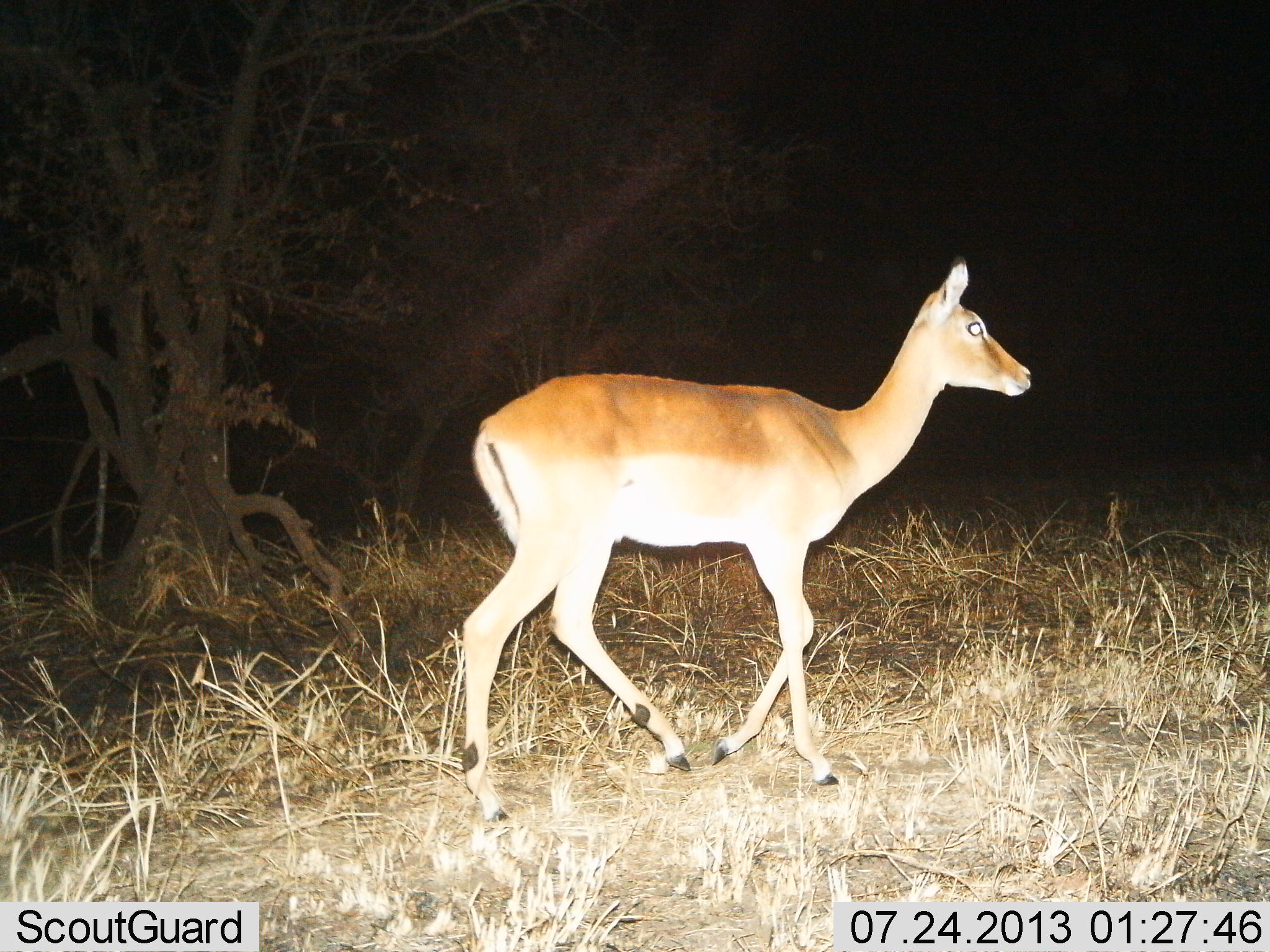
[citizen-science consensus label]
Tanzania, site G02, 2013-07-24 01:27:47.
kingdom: Animalia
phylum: Chordata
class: Mammalia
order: Artiodactyla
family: Bovidae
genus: Aepyceros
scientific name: Aepyceros melampus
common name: impala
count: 1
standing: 20%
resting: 0%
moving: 90%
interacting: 0%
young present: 0%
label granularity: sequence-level